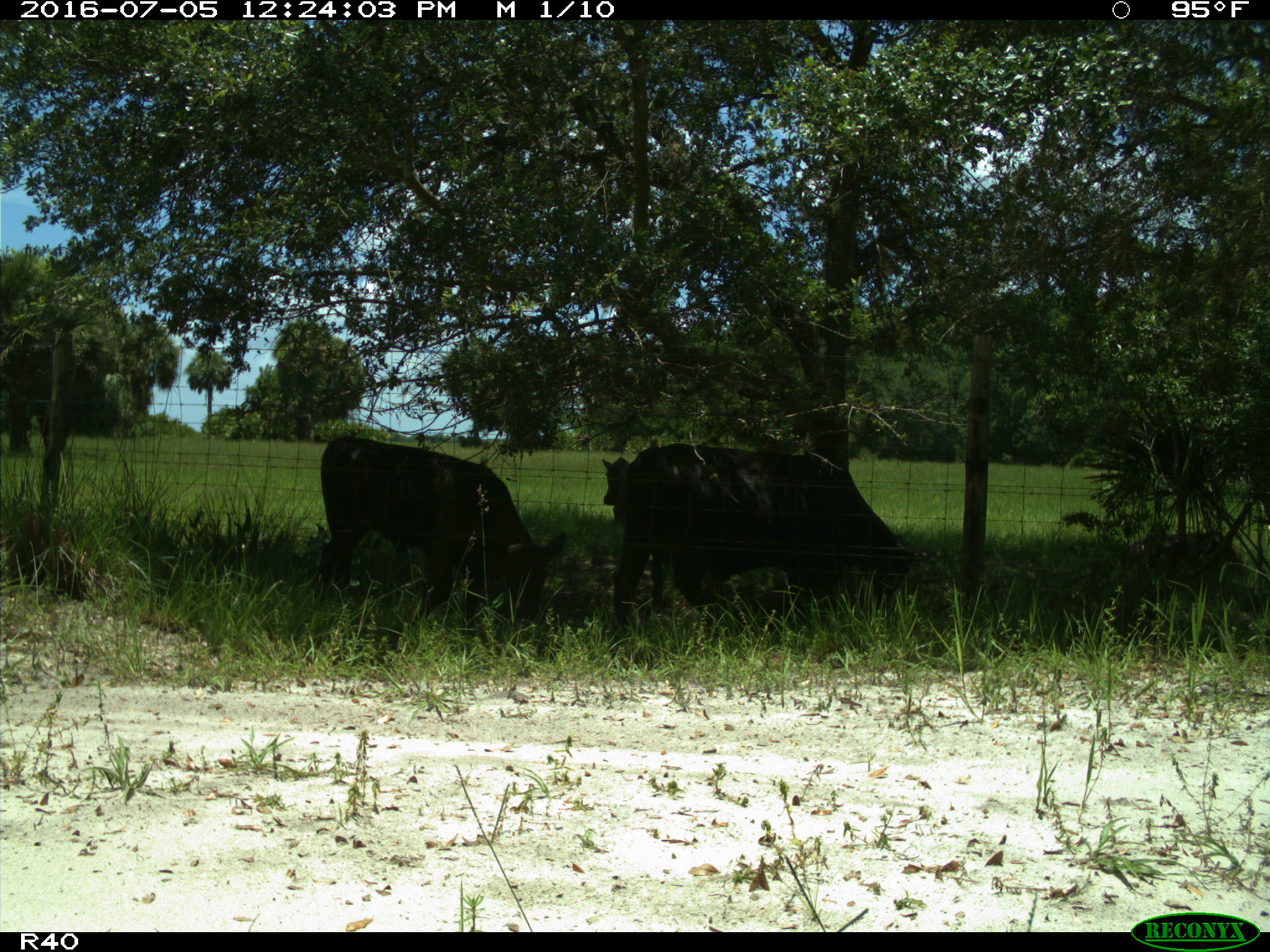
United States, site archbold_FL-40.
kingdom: Animalia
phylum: Chordata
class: Mammalia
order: Artiodactyla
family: Bovidae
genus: Bos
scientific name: Bos taurus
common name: domestic cow